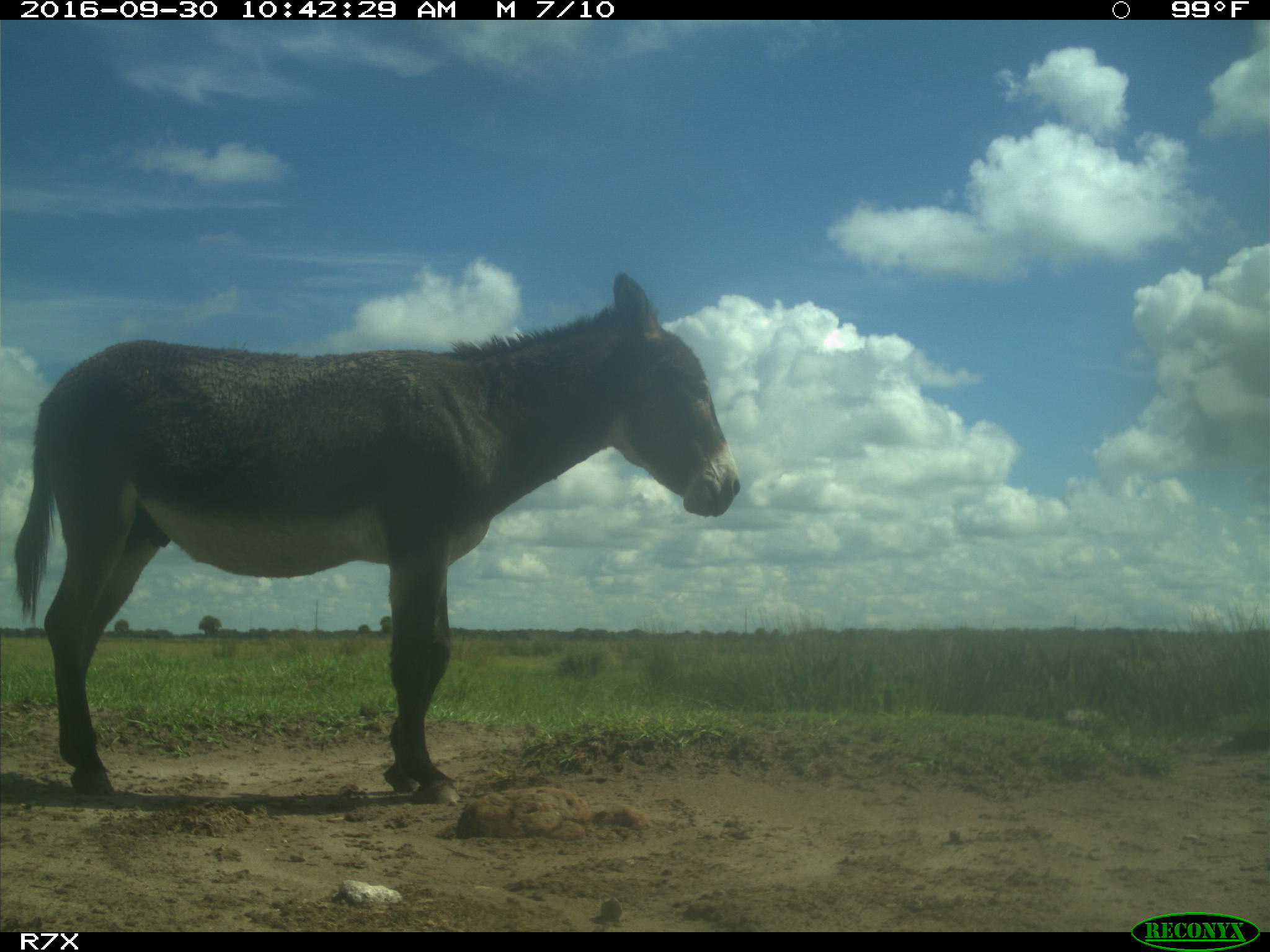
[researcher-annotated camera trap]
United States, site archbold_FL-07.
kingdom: Animalia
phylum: Chordata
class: Mammalia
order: Perissodactyla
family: Equidae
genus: Equus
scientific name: Equus africanus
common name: african wild ass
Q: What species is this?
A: Equus africanus (african wild ass).